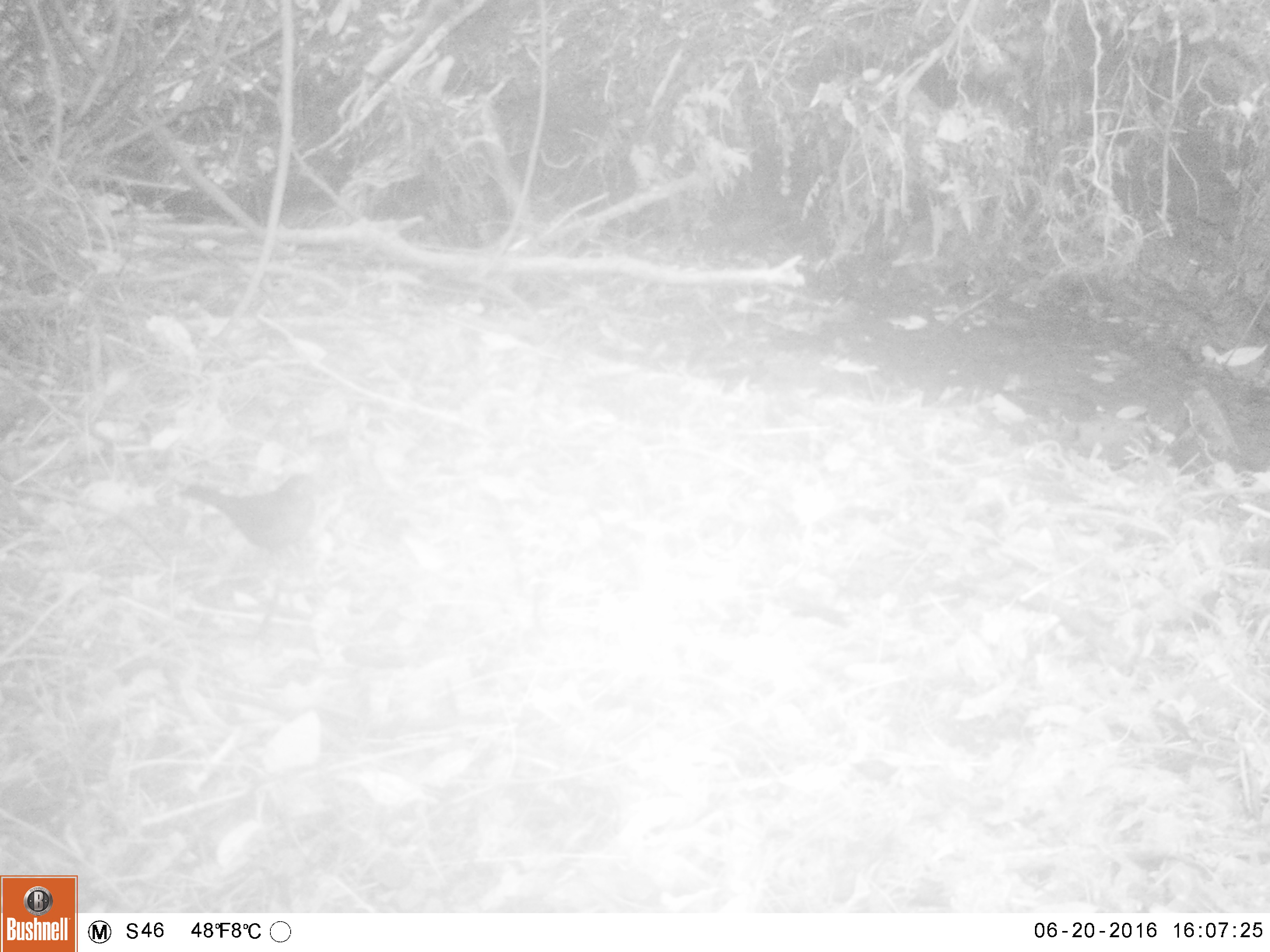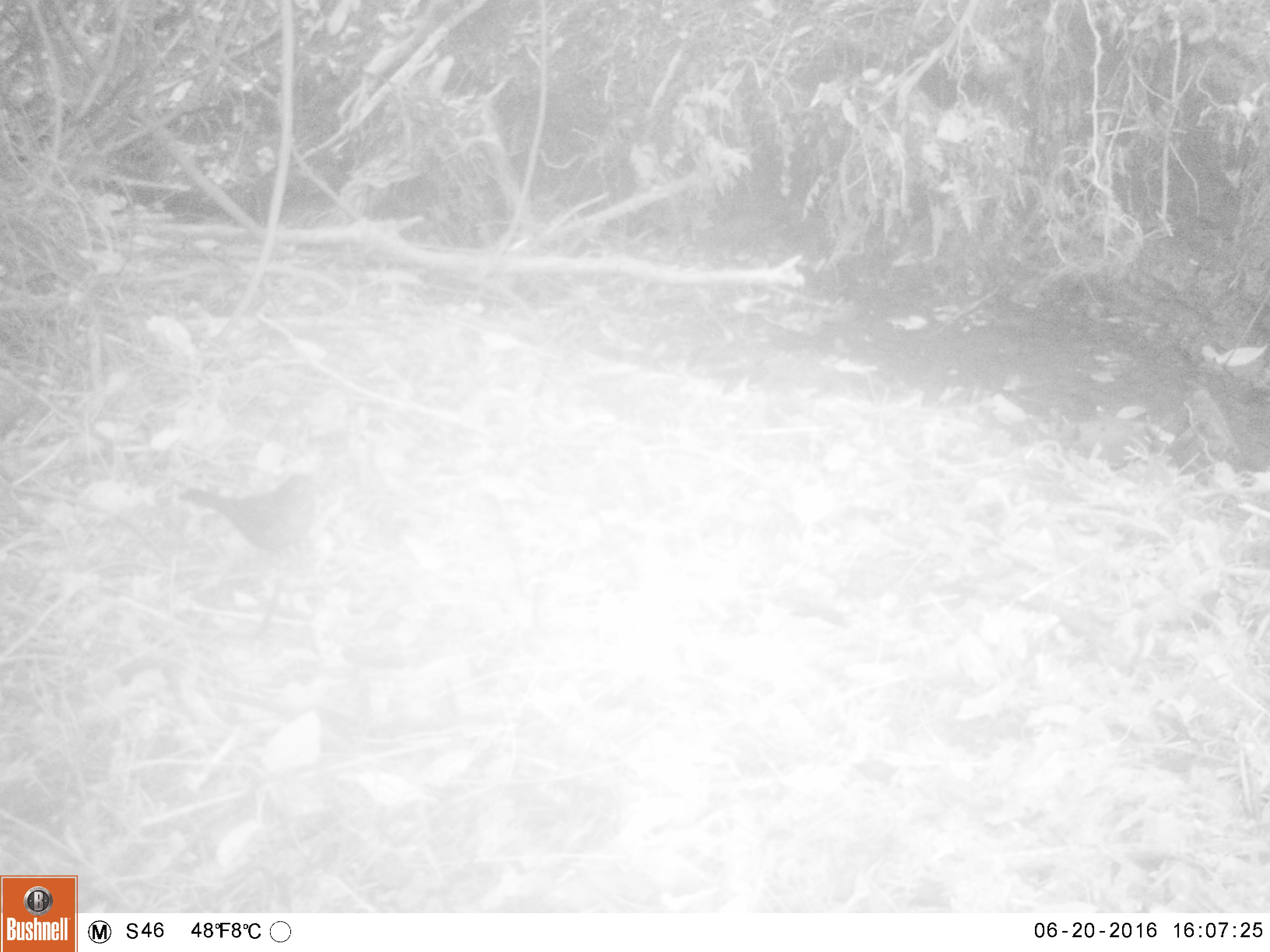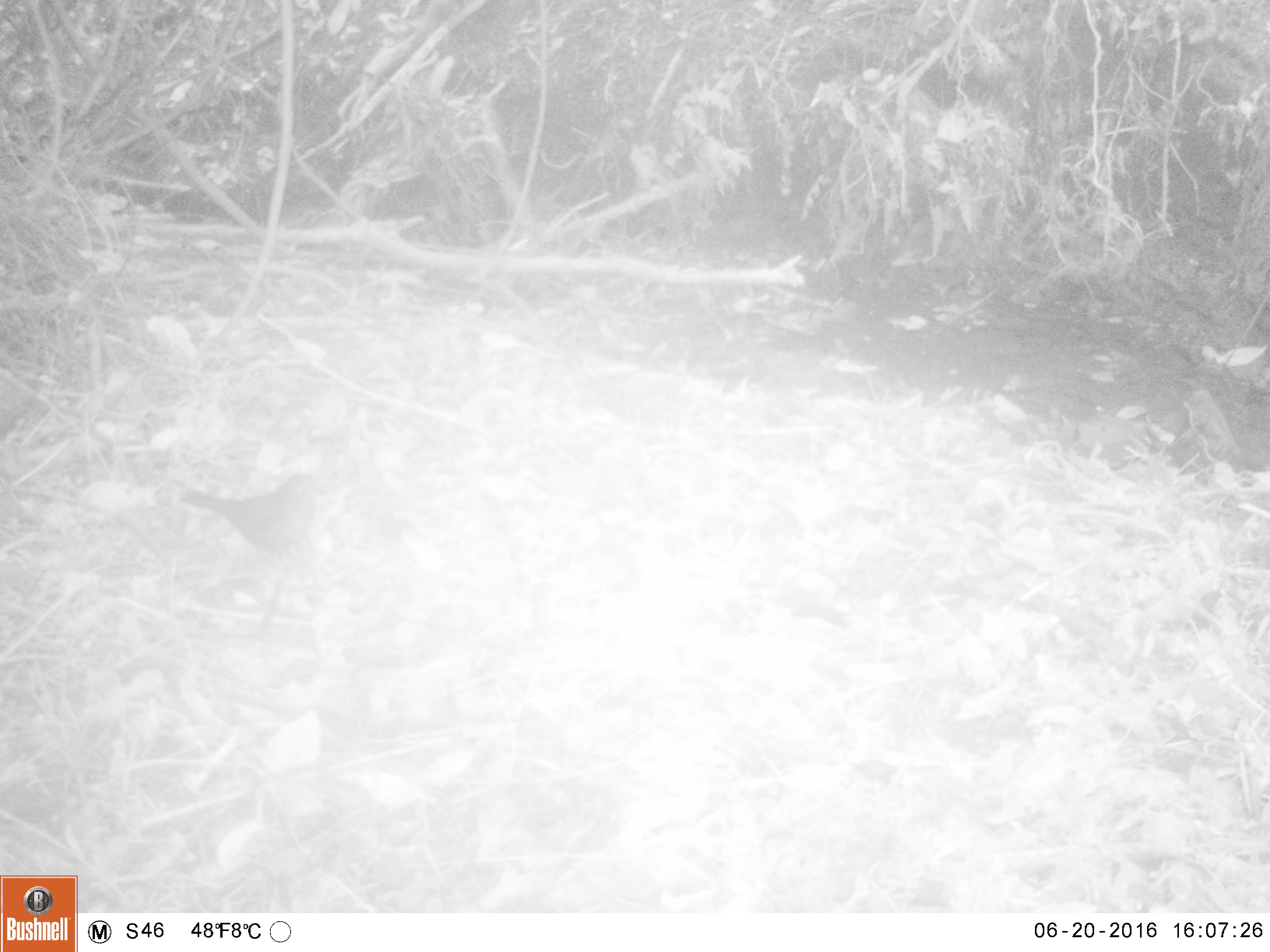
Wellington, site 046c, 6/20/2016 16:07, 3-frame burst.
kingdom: Animalia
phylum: Chordata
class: Aves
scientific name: Aves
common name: bird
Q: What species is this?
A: Bird (Aves).